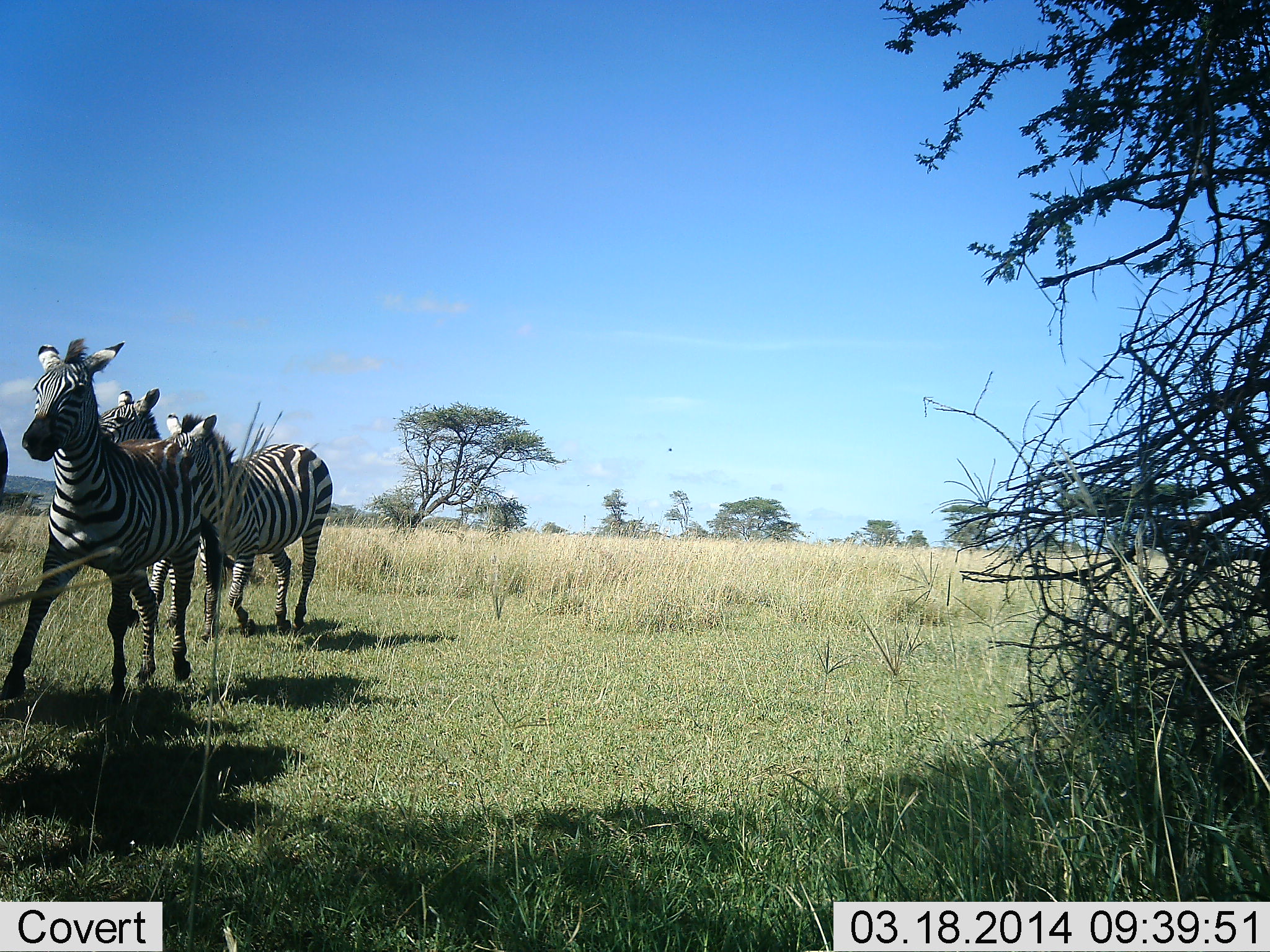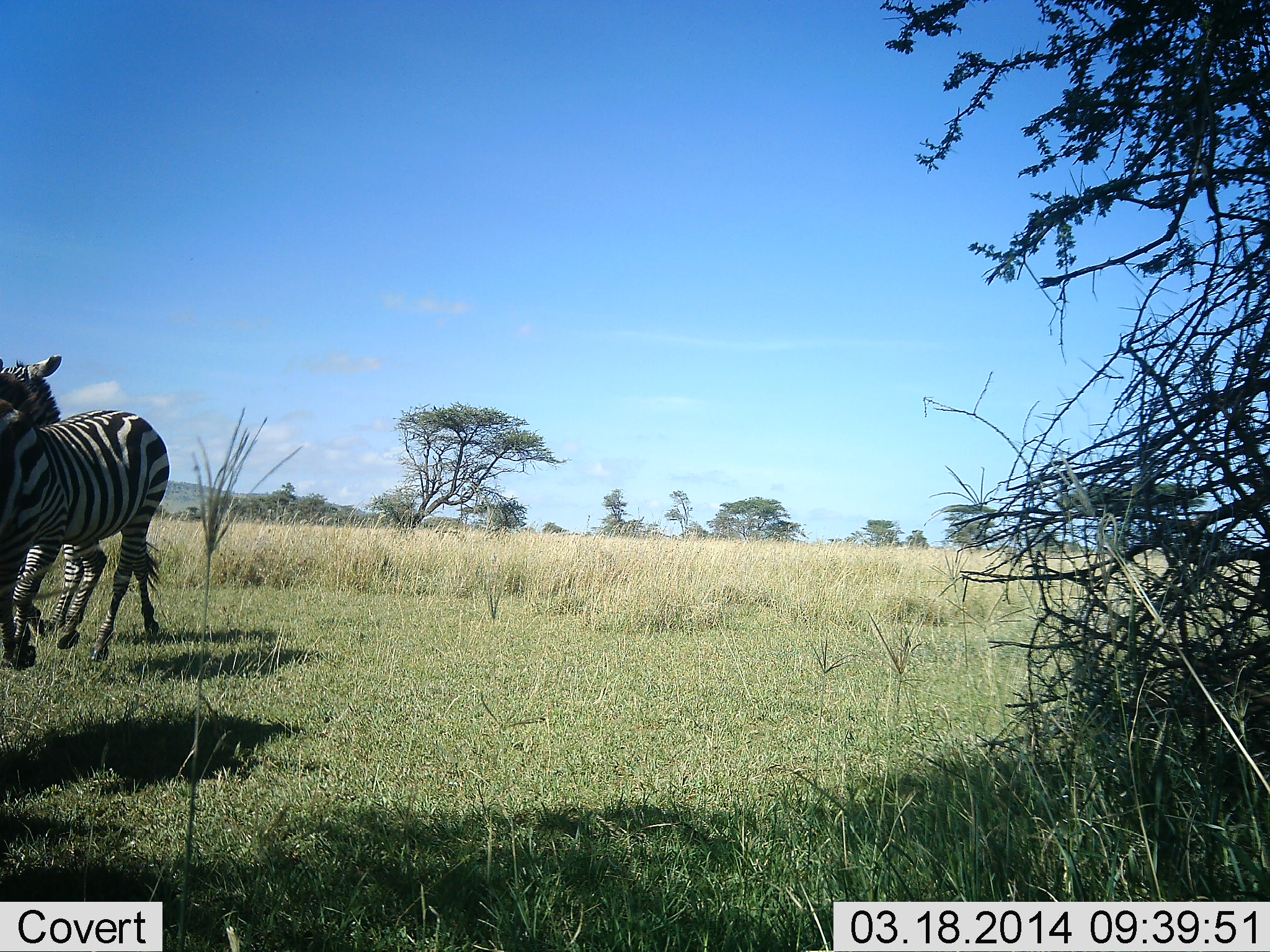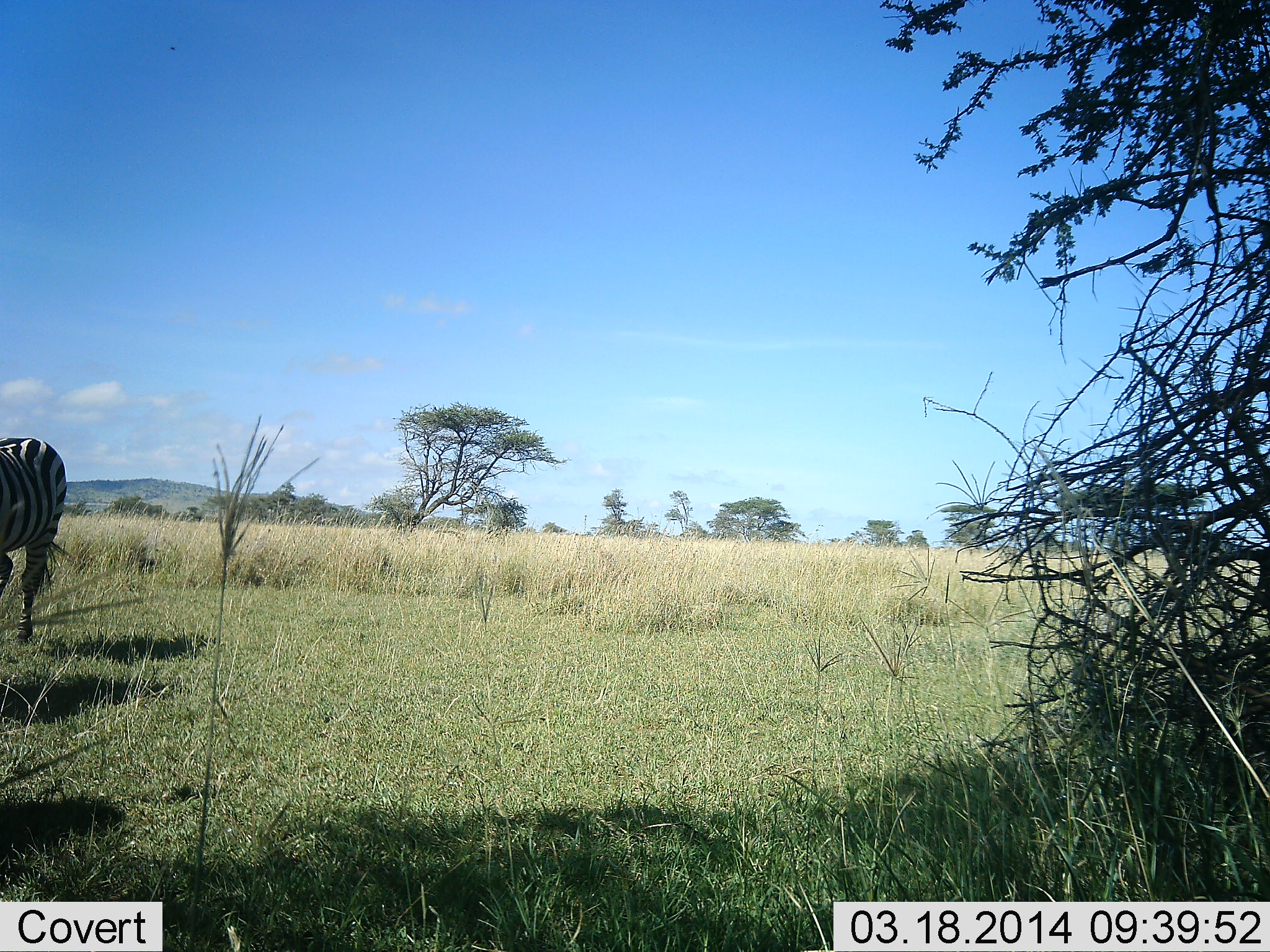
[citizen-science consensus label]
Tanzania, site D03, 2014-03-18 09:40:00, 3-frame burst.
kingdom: Animalia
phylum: Chordata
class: Mammalia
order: Perissodactyla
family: Equidae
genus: Equus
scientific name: Equus quagga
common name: plains zebra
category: zebra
Zebra (plains zebra) (Equus quagga), count 4. Behavior (volunteer vote fractions): standing 0%, resting 0%, moving 100%, interacting 0%. Young present (vote fraction): 0%. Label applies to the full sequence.